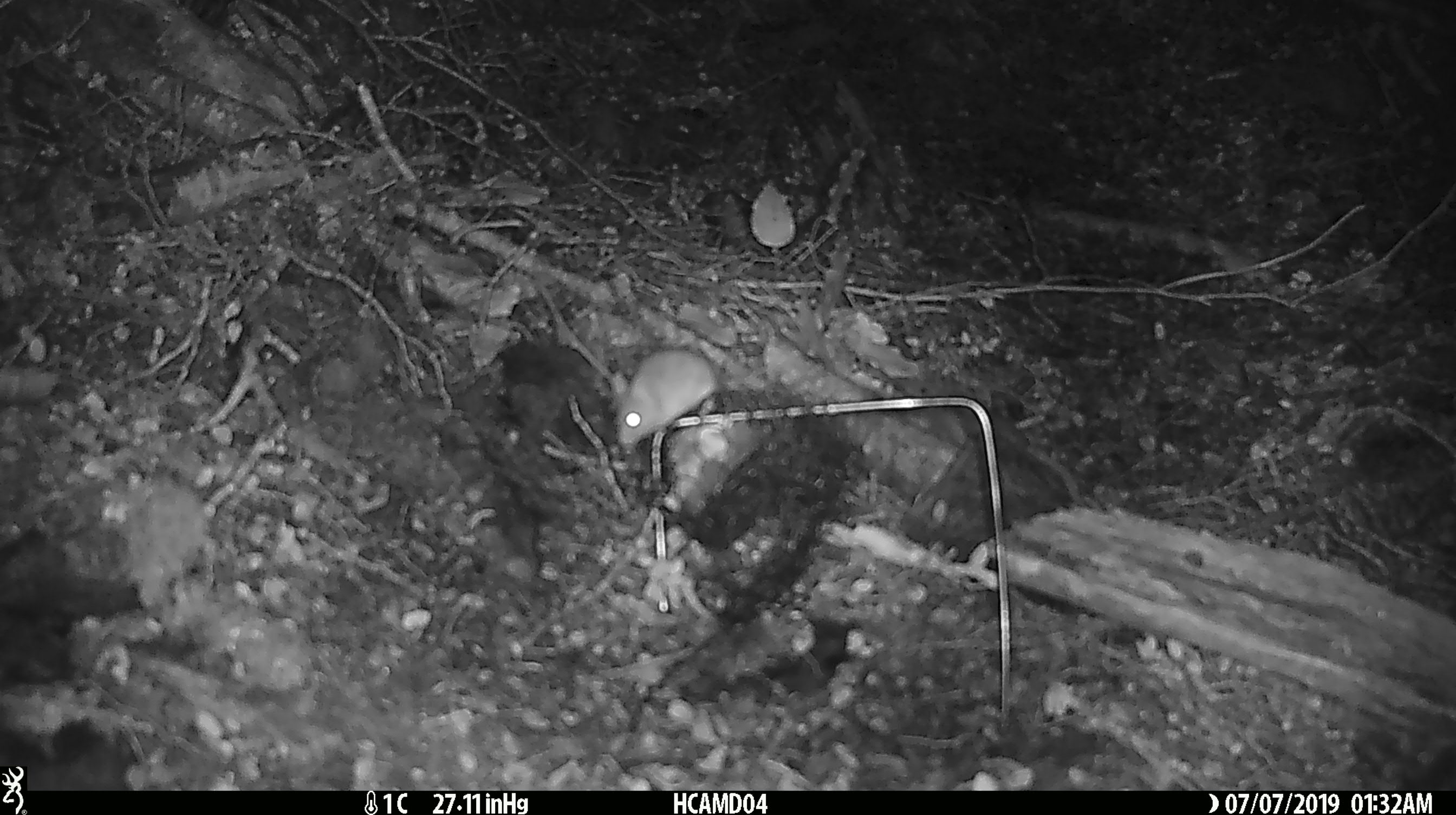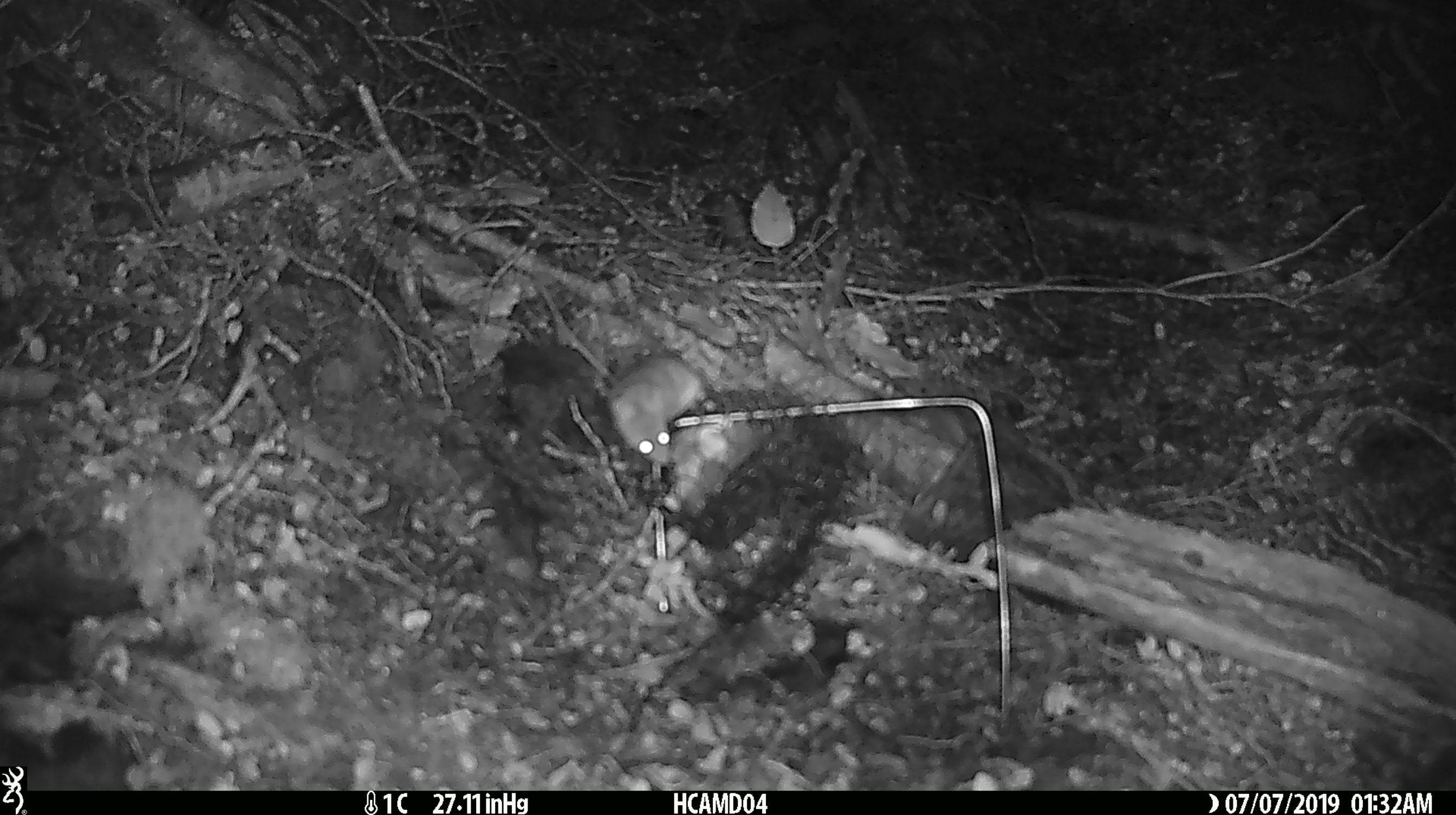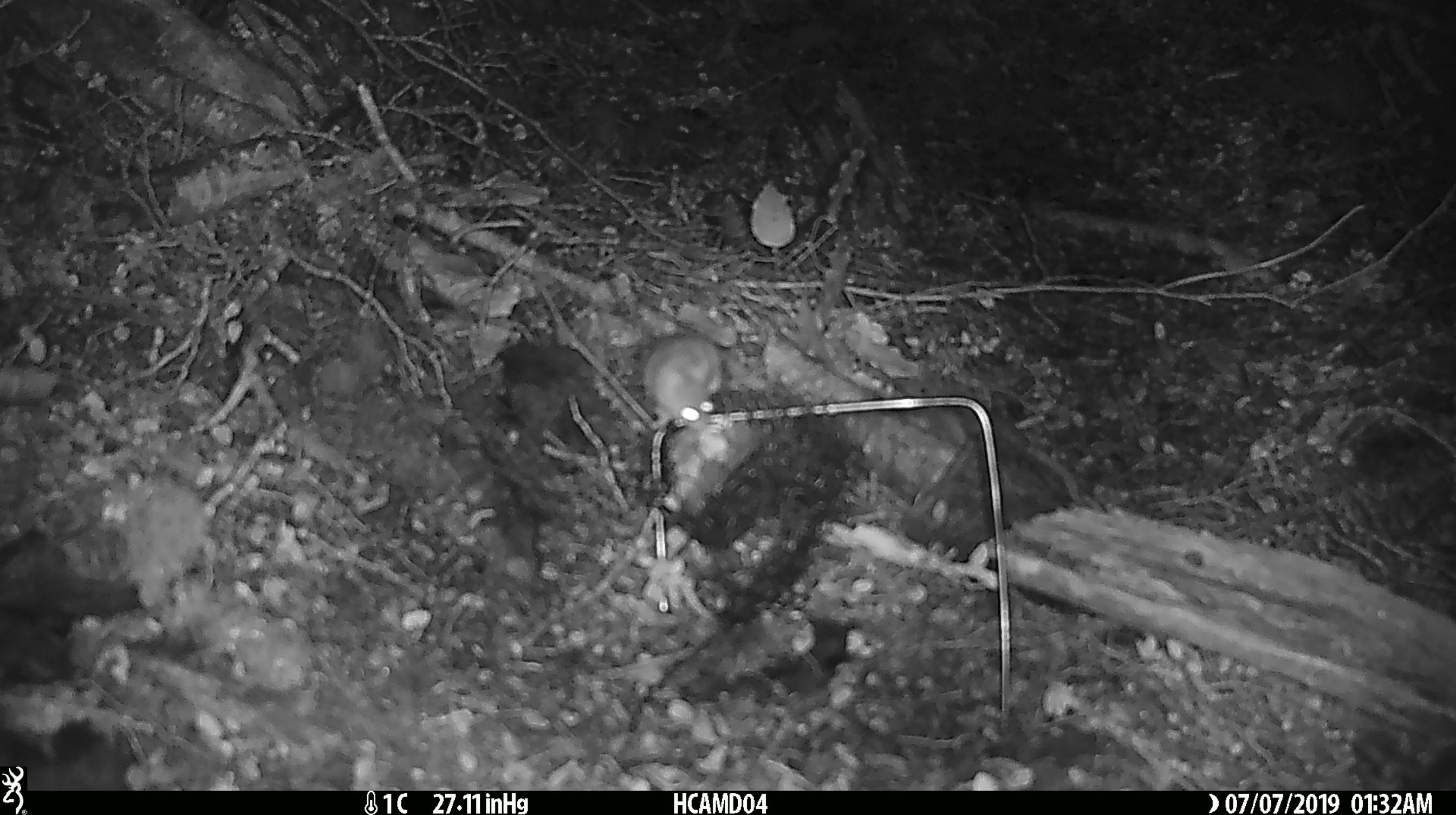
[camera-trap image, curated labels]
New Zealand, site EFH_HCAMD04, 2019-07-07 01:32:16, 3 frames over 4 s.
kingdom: Animalia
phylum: Chordata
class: Mammalia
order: Rodentia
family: Muridae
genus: Mus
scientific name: Mus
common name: mouse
Mouse (Mus).